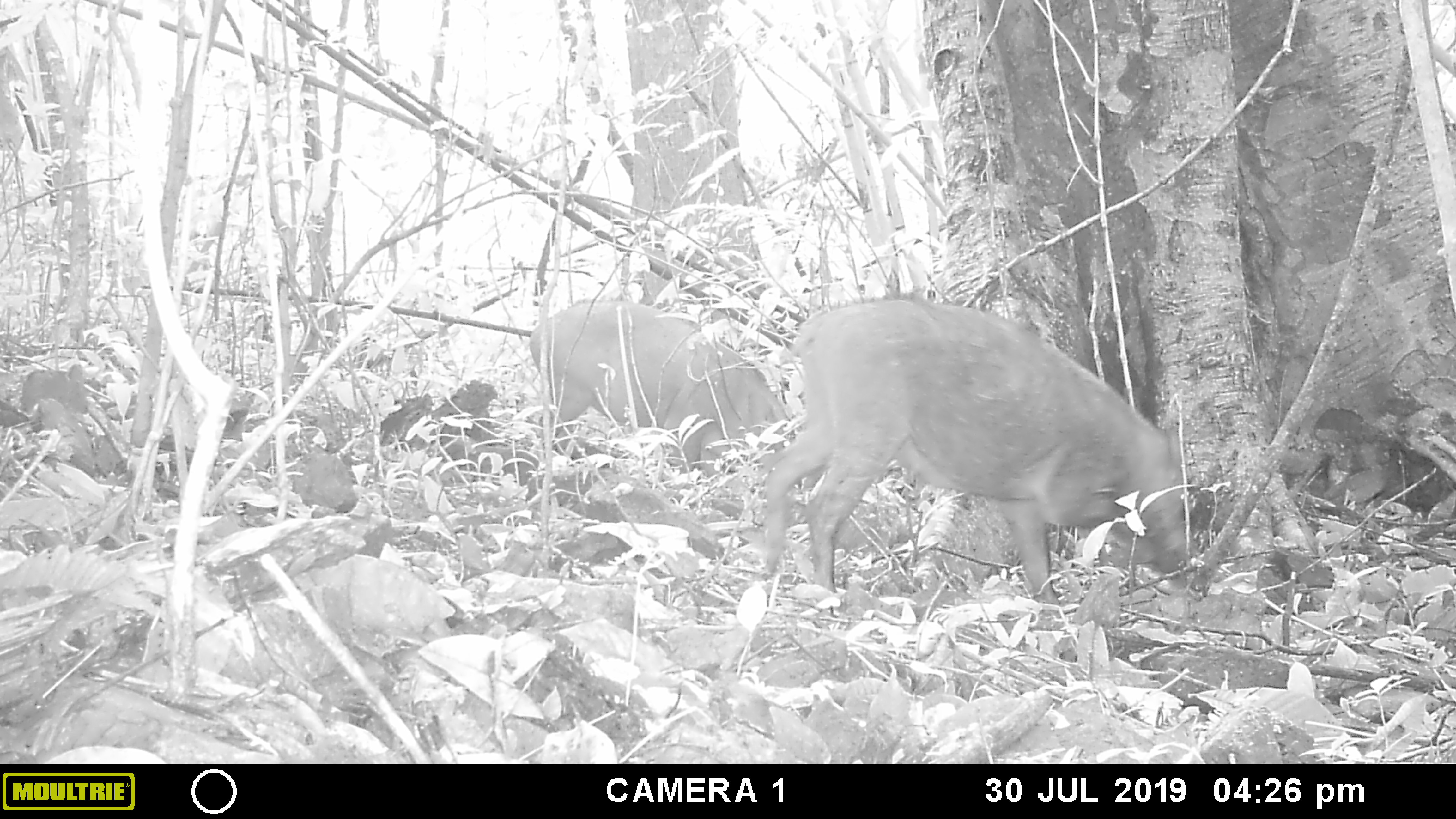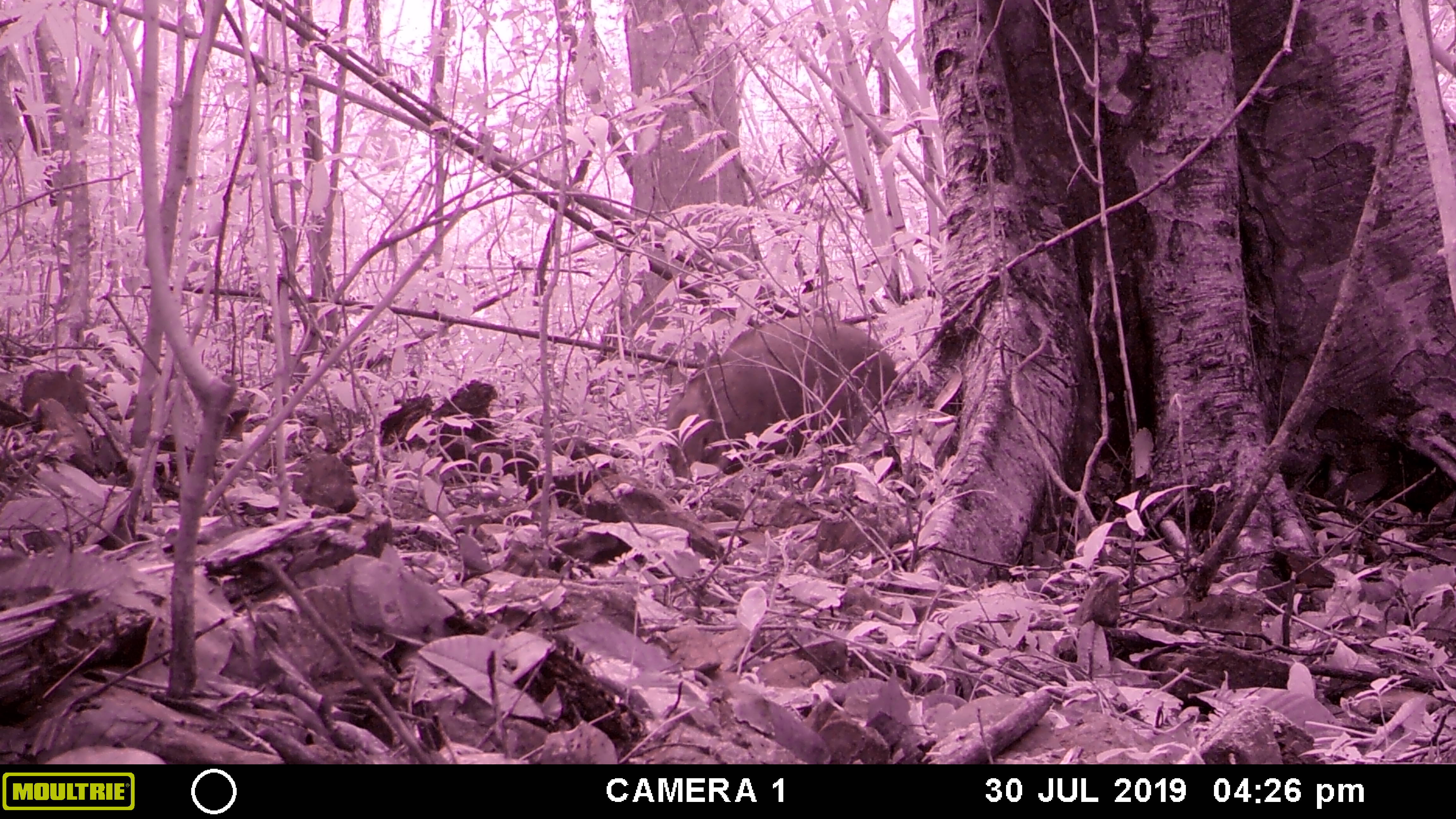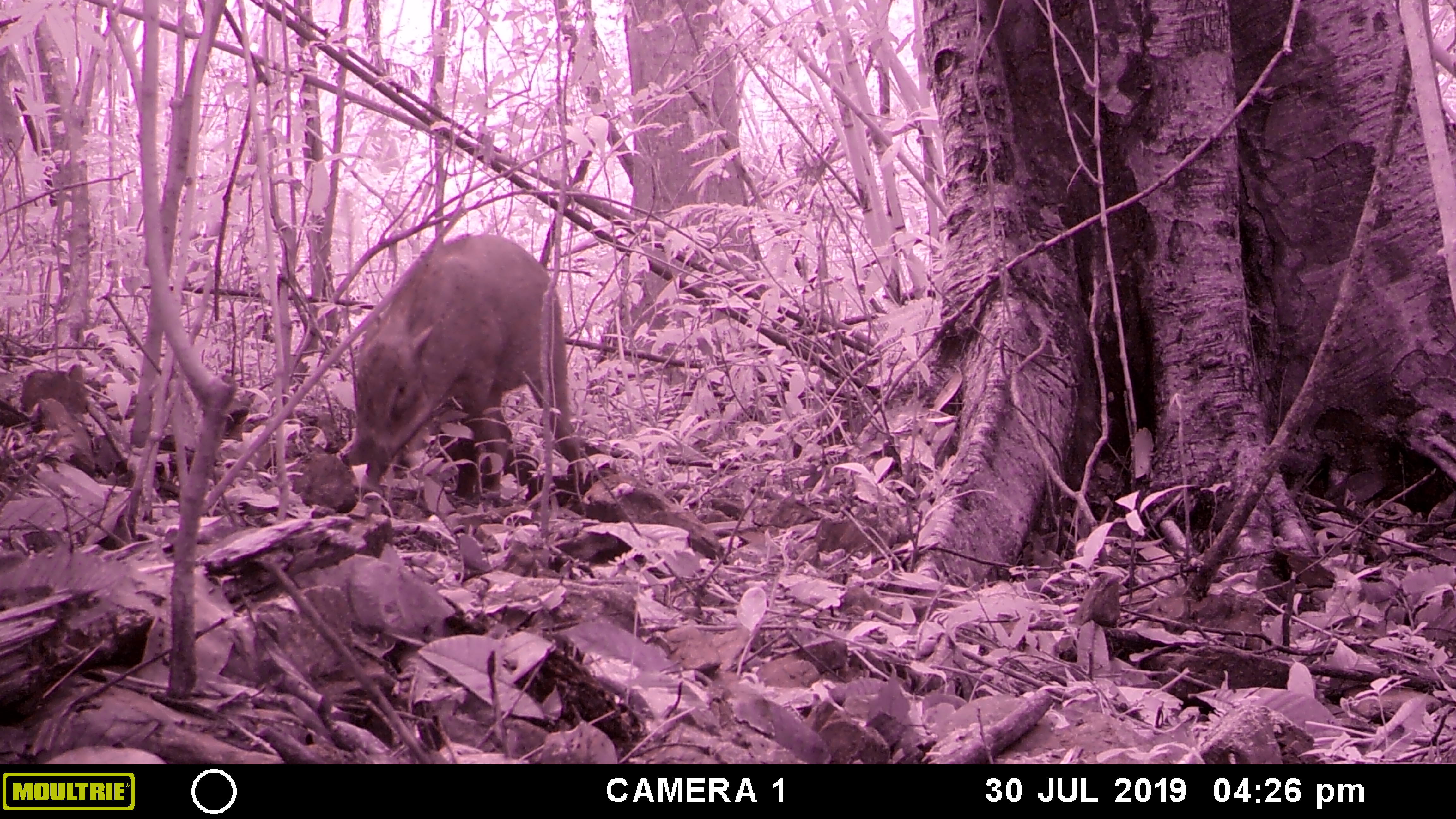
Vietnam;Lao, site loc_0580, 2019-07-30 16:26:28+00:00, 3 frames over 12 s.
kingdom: Animalia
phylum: Chordata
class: Mammalia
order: Artiodactyla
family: Suidae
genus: Sus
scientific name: Sus scrofa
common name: eurasian wild pig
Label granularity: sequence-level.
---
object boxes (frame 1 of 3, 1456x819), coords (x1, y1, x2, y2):
eurasian wild pig: (758, 297, 1191, 605); (528, 299, 794, 475)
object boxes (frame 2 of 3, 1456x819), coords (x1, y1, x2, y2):
eurasian wild pig: (664, 316, 897, 488)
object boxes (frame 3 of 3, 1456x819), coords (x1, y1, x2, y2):
eurasian wild pig: (342, 234, 586, 496)